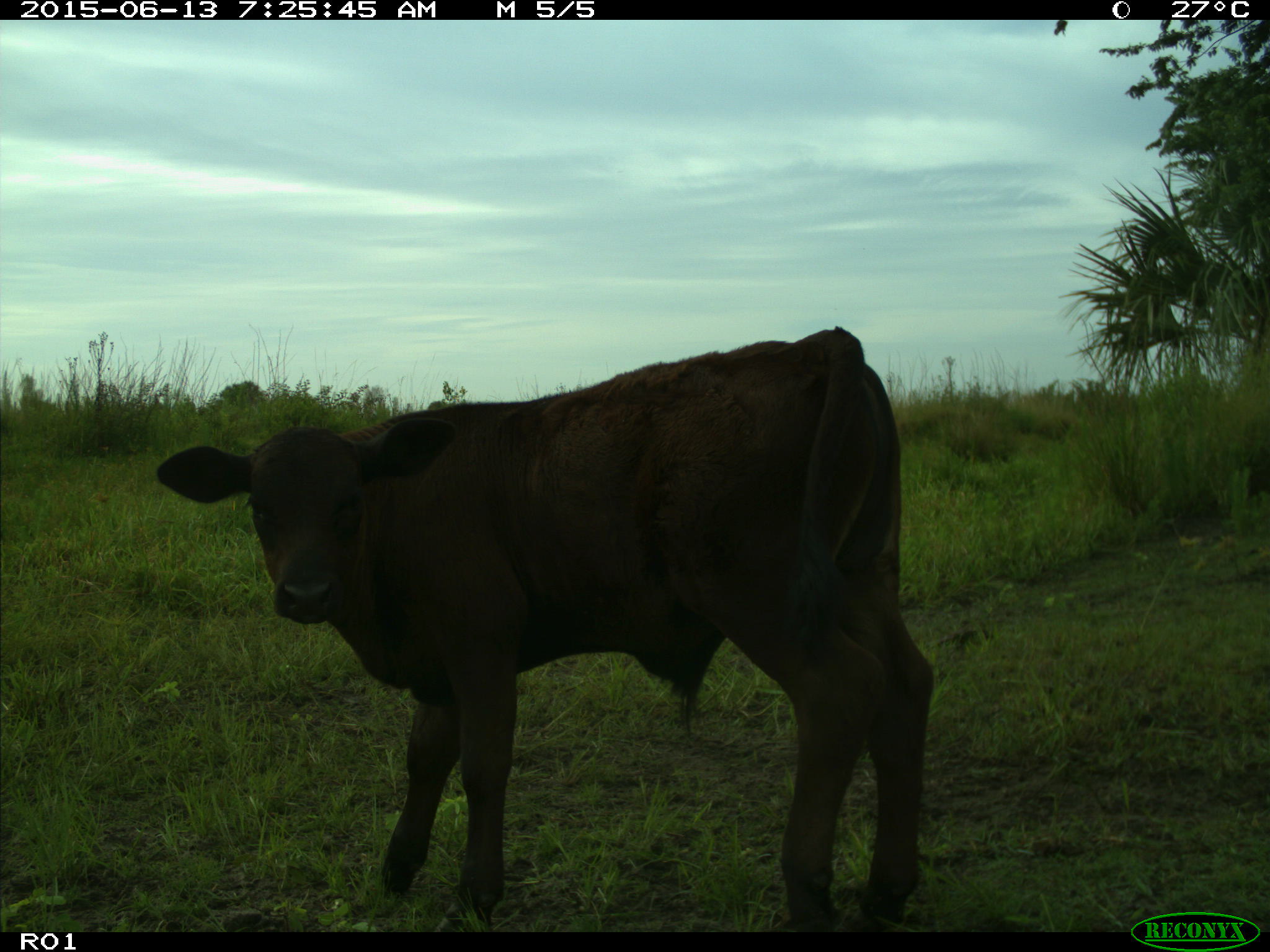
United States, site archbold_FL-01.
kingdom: Animalia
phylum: Chordata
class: Mammalia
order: Artiodactyla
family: Bovidae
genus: Bos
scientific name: Bos taurus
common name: domestic cow